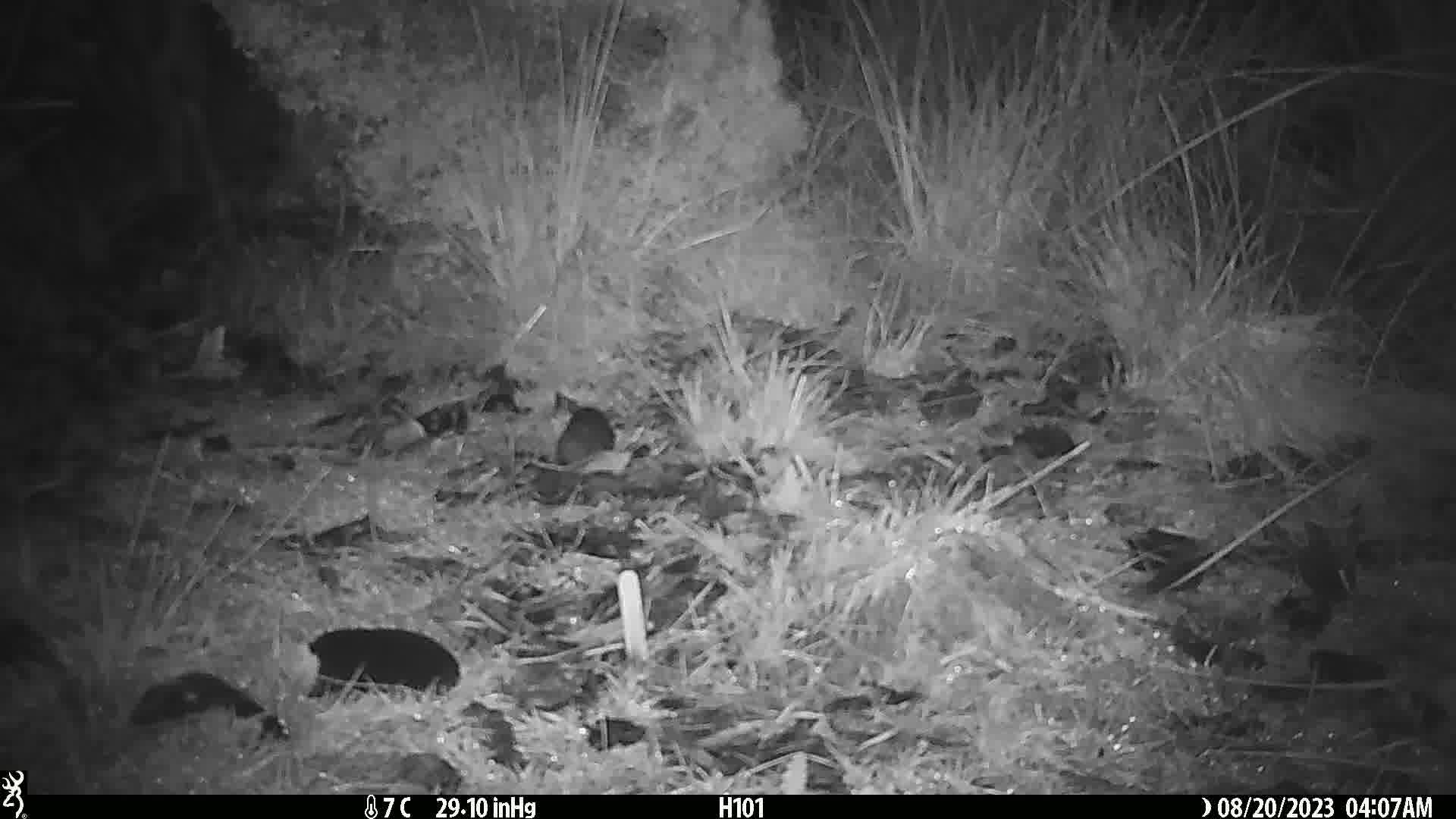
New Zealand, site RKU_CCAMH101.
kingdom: Animalia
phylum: Chordata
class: Mammalia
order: Artiodactyla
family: Cervidae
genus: Odocoileus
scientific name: Odocoileus virginianus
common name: white-tailed deer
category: white tailed deer